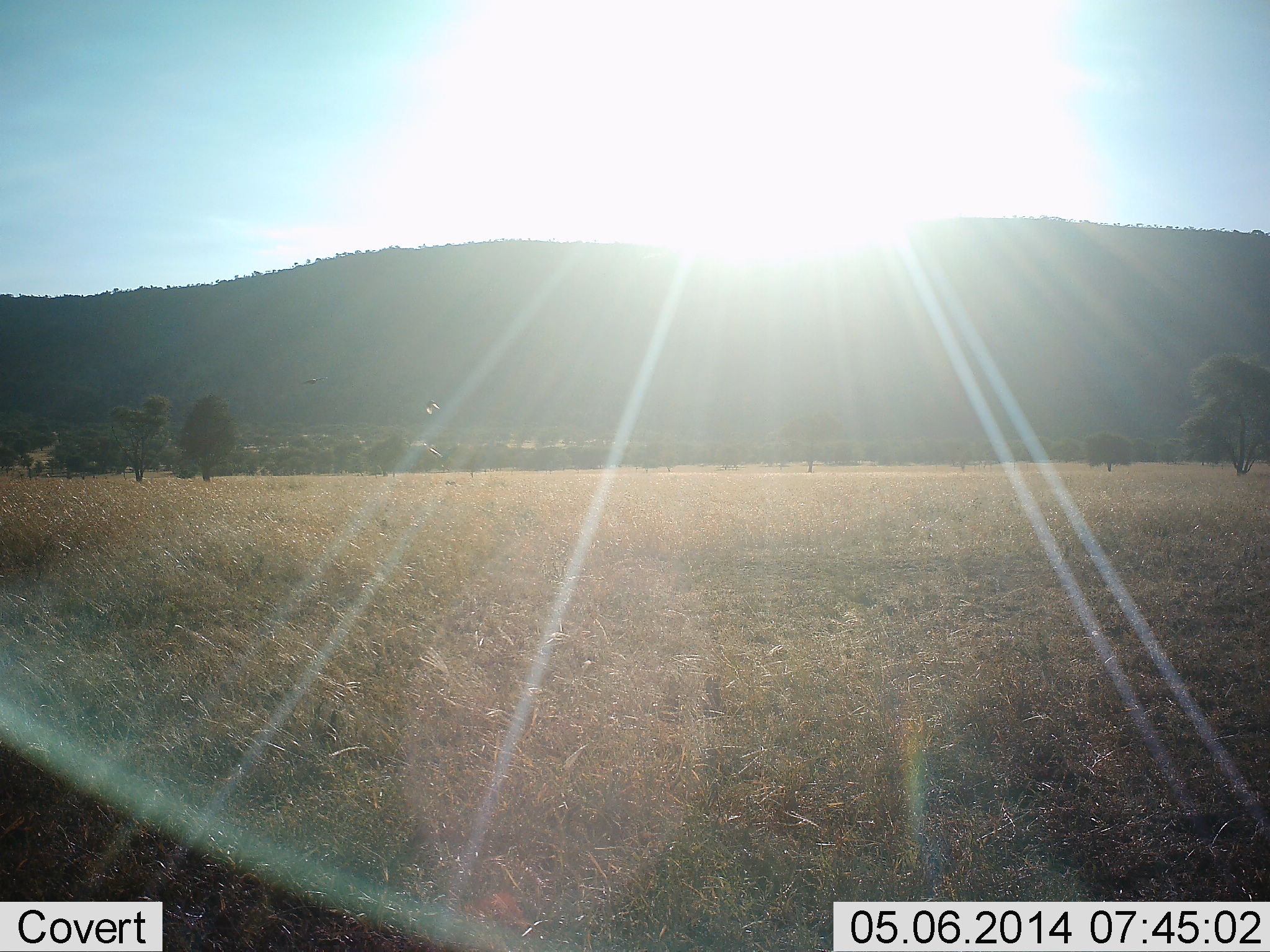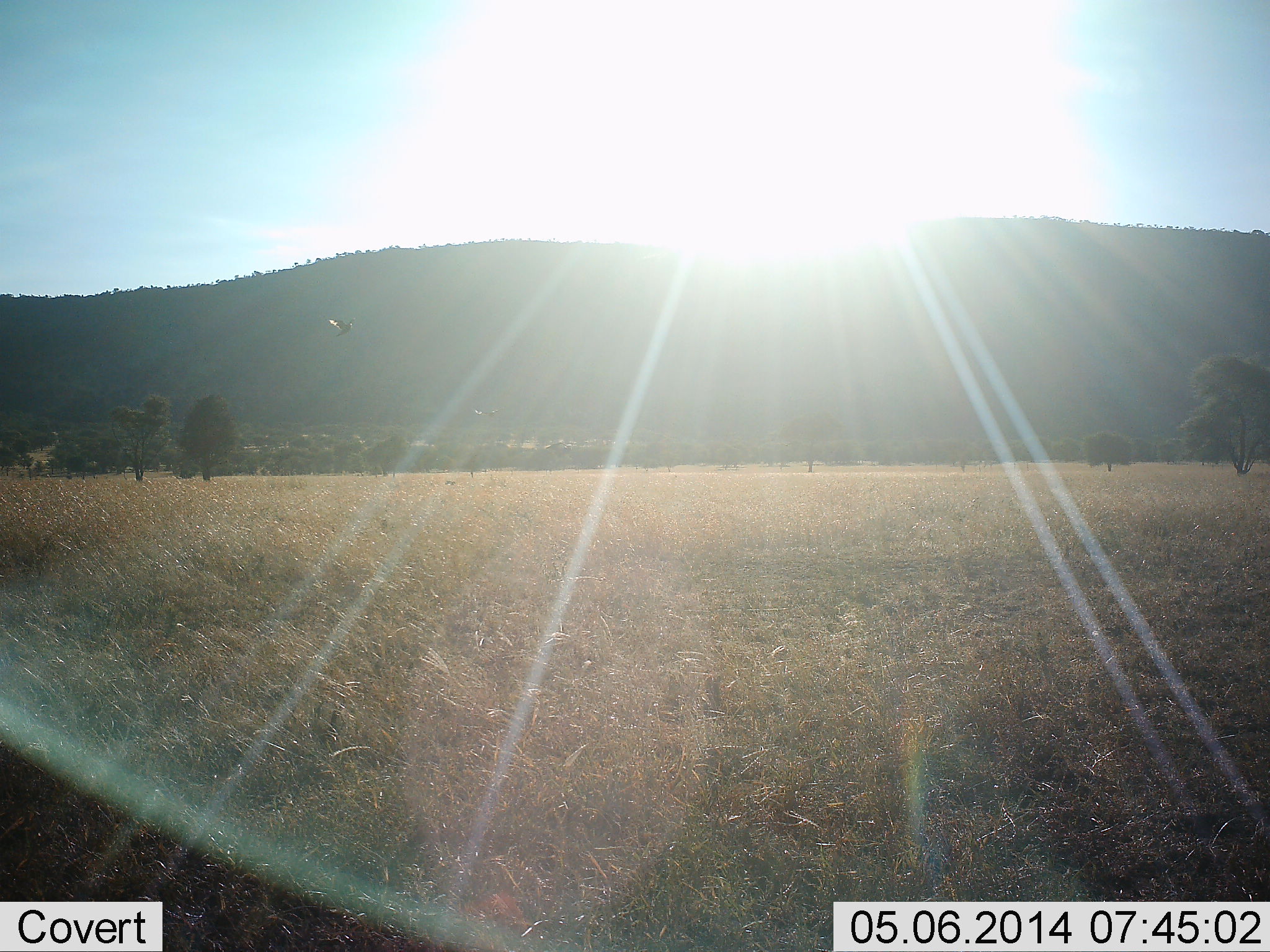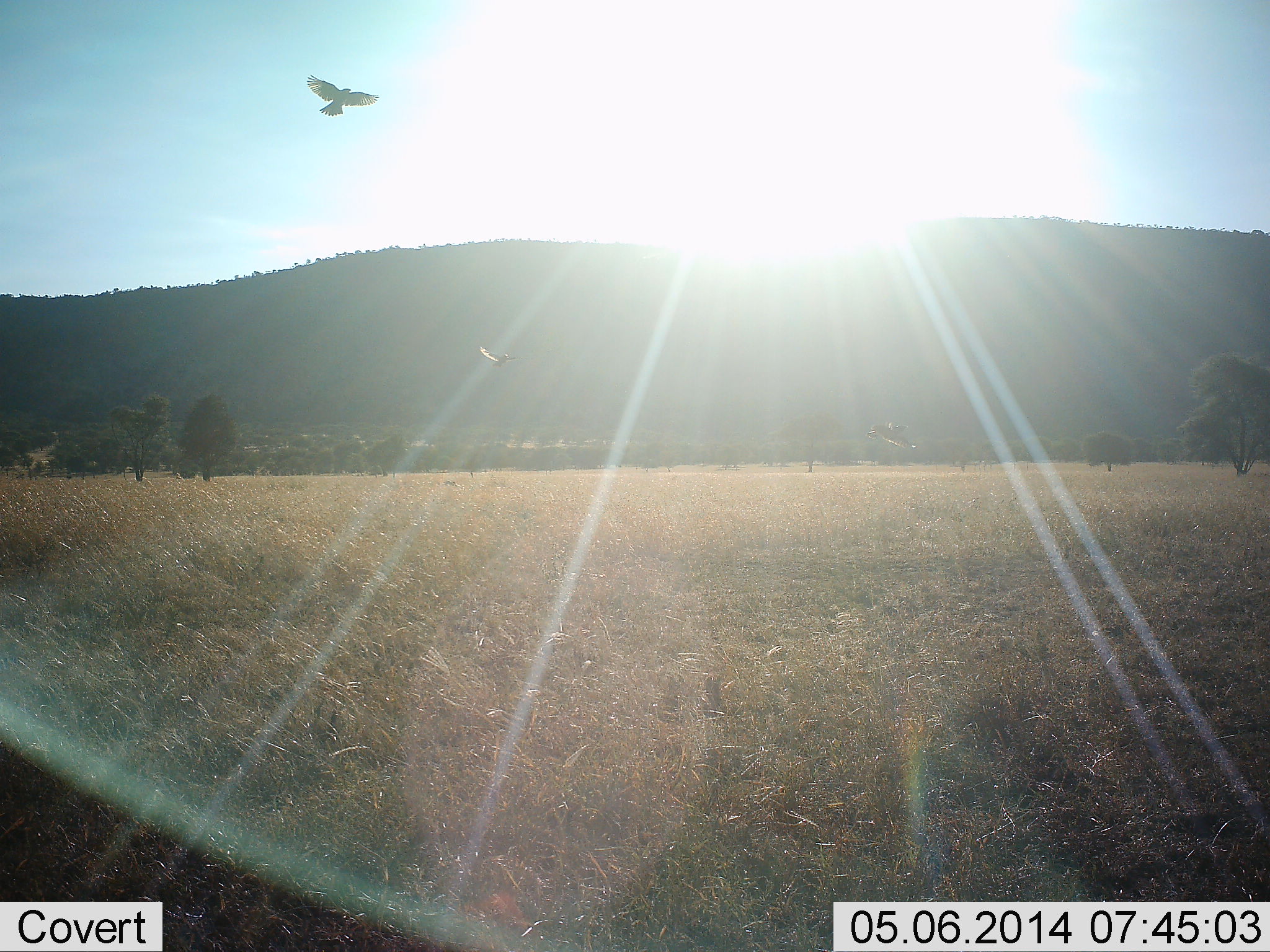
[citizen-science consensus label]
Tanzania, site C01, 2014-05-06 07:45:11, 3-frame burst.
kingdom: Animalia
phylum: Chordata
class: Aves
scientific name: Aves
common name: bird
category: otherbird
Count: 2.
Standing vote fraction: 0%.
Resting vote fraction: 0%.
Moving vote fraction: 100%.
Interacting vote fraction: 0%.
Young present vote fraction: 0%.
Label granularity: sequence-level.